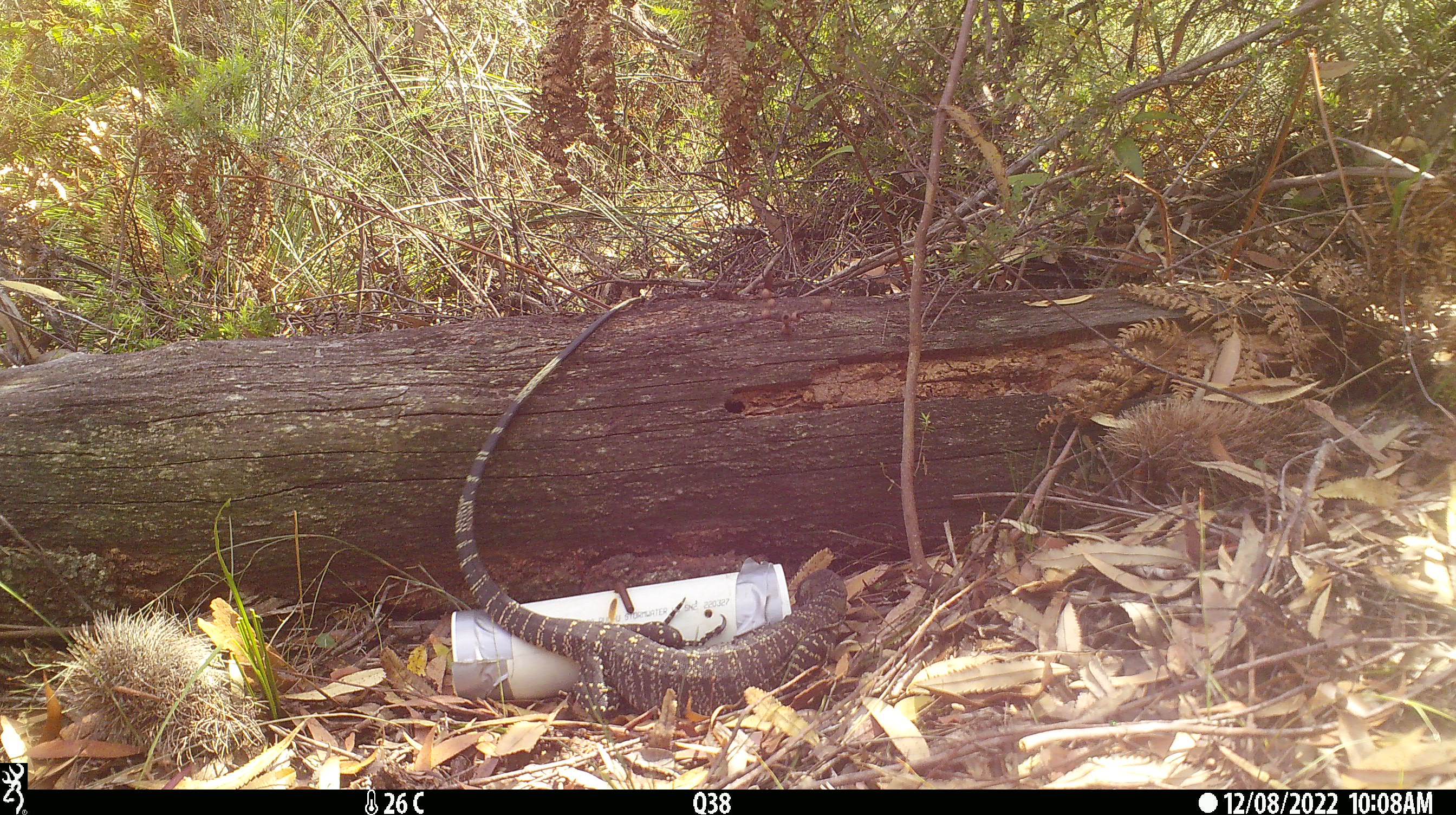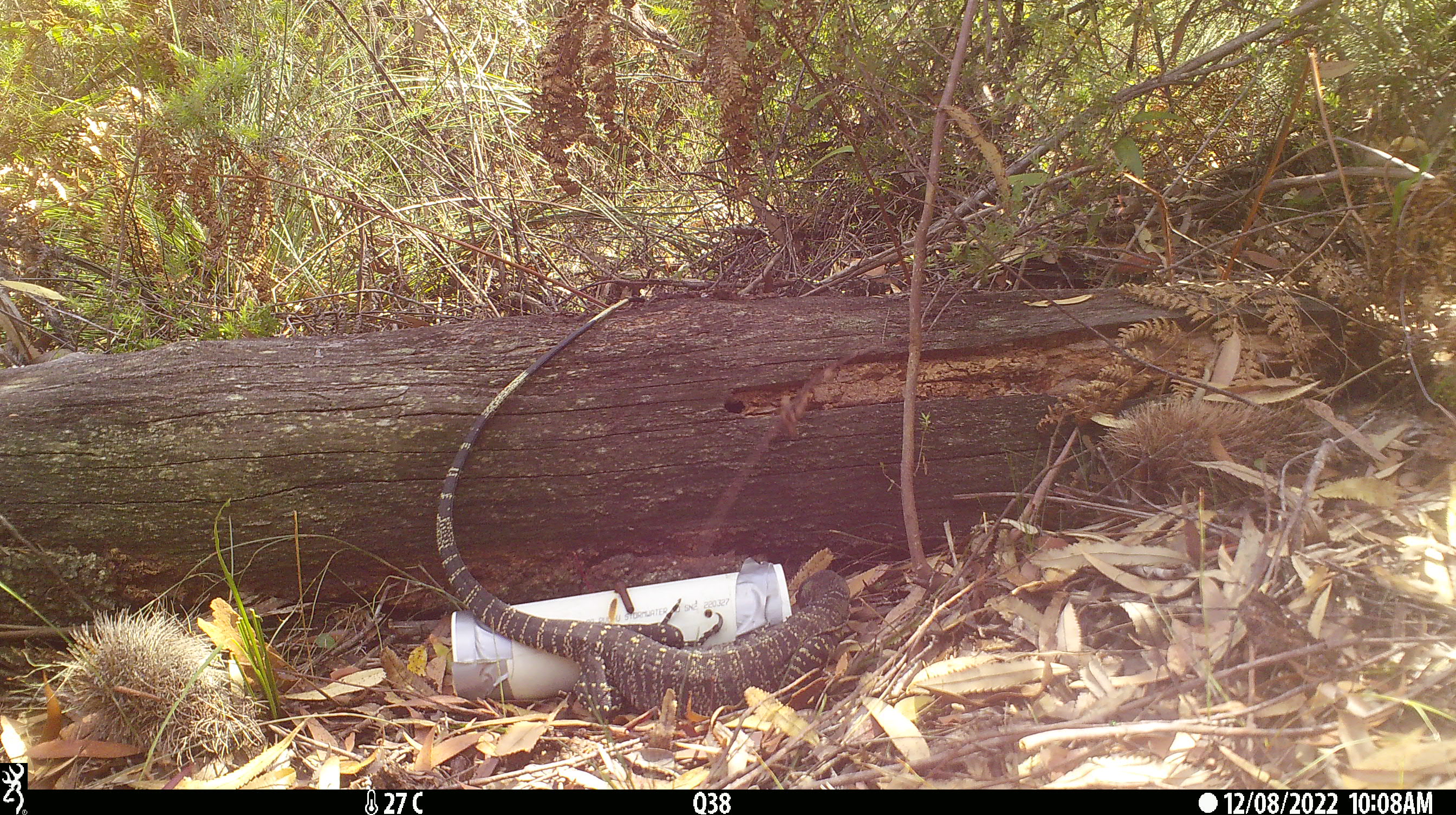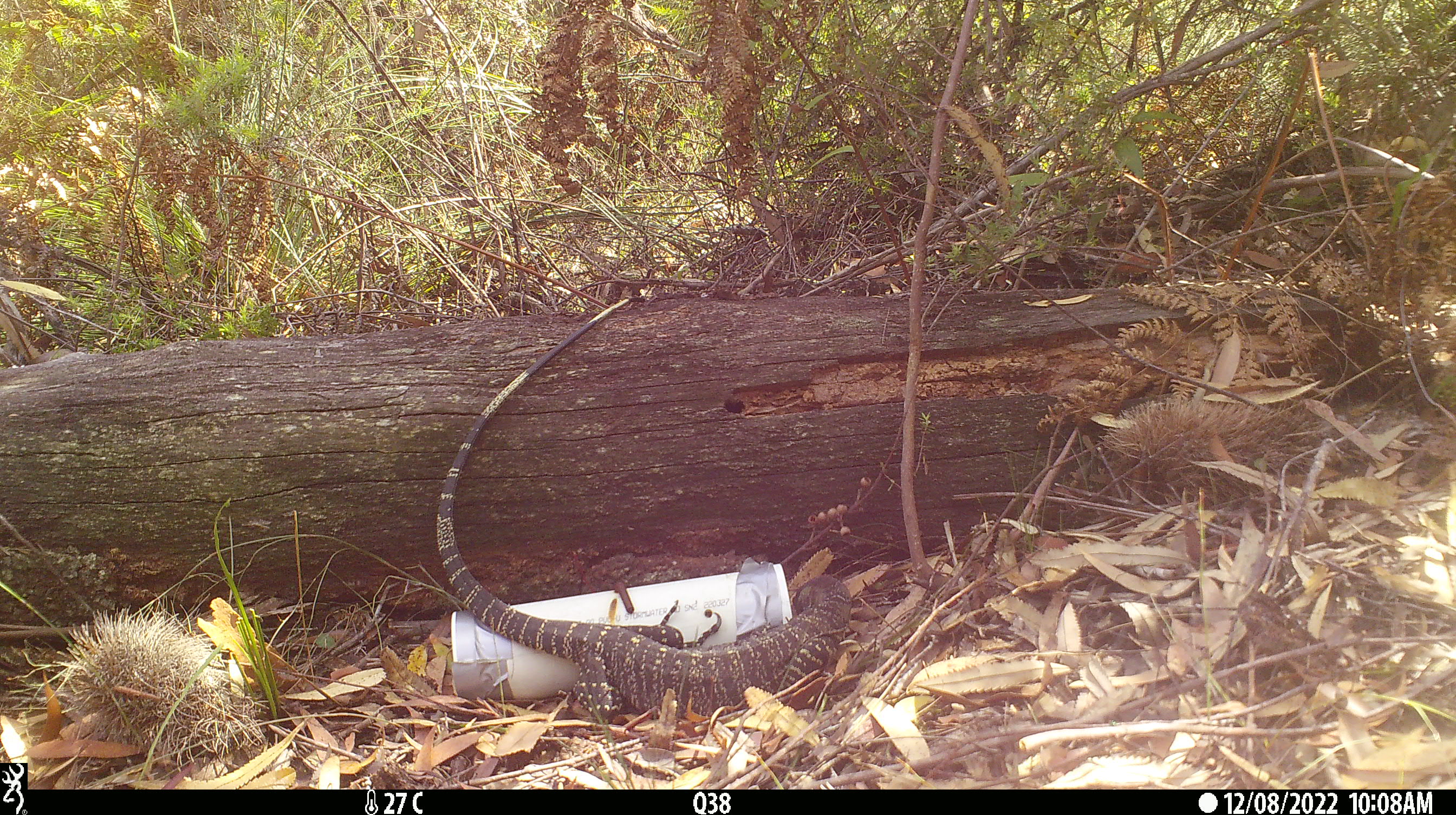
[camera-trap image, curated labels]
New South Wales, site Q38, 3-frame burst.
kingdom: Animalia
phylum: Chordata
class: Reptilia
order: Squamata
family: Varanidae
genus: Varanus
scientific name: Varanus varius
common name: lace monitor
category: goanna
Goanna (lace monitor) (Varanus varius).